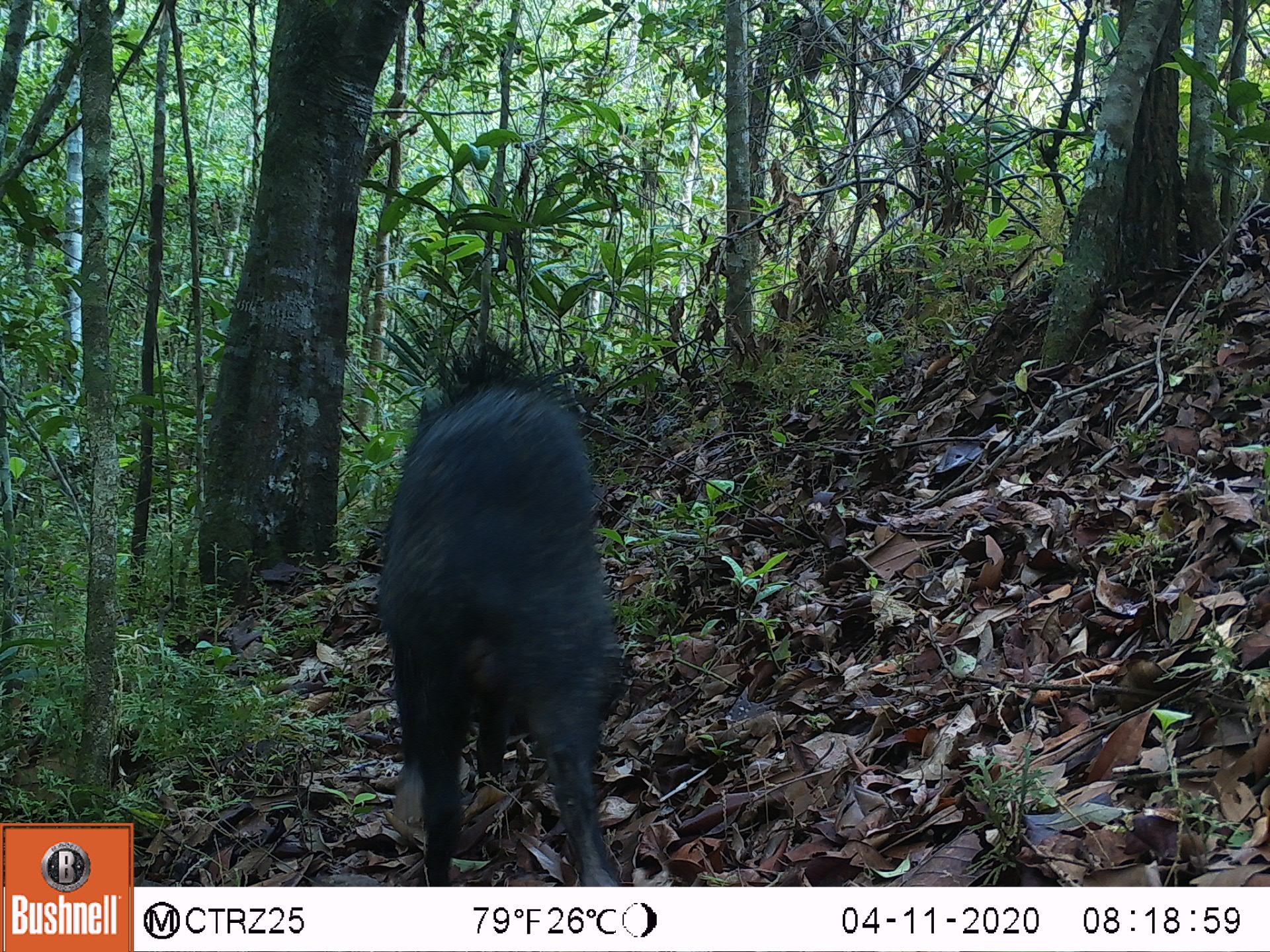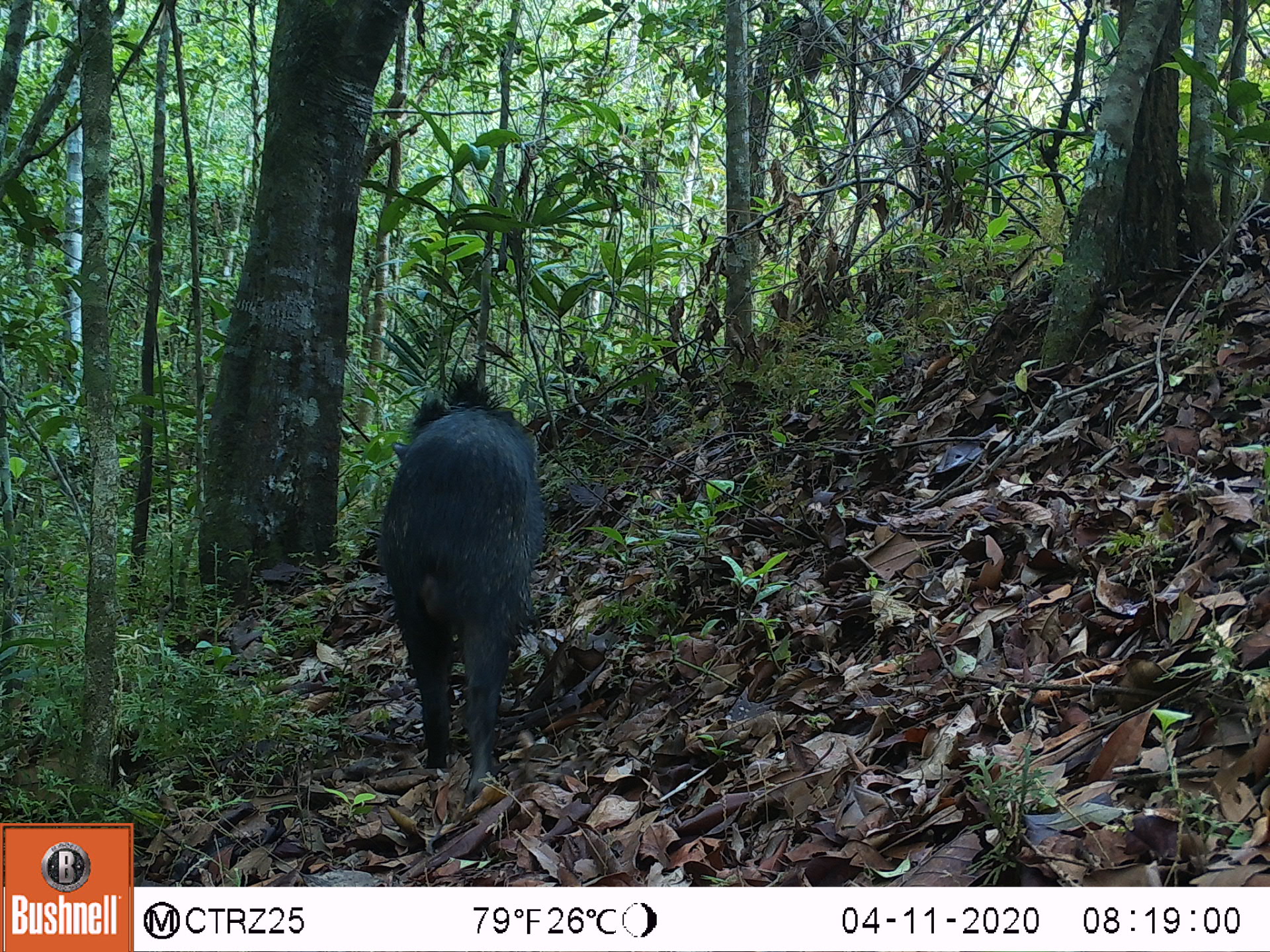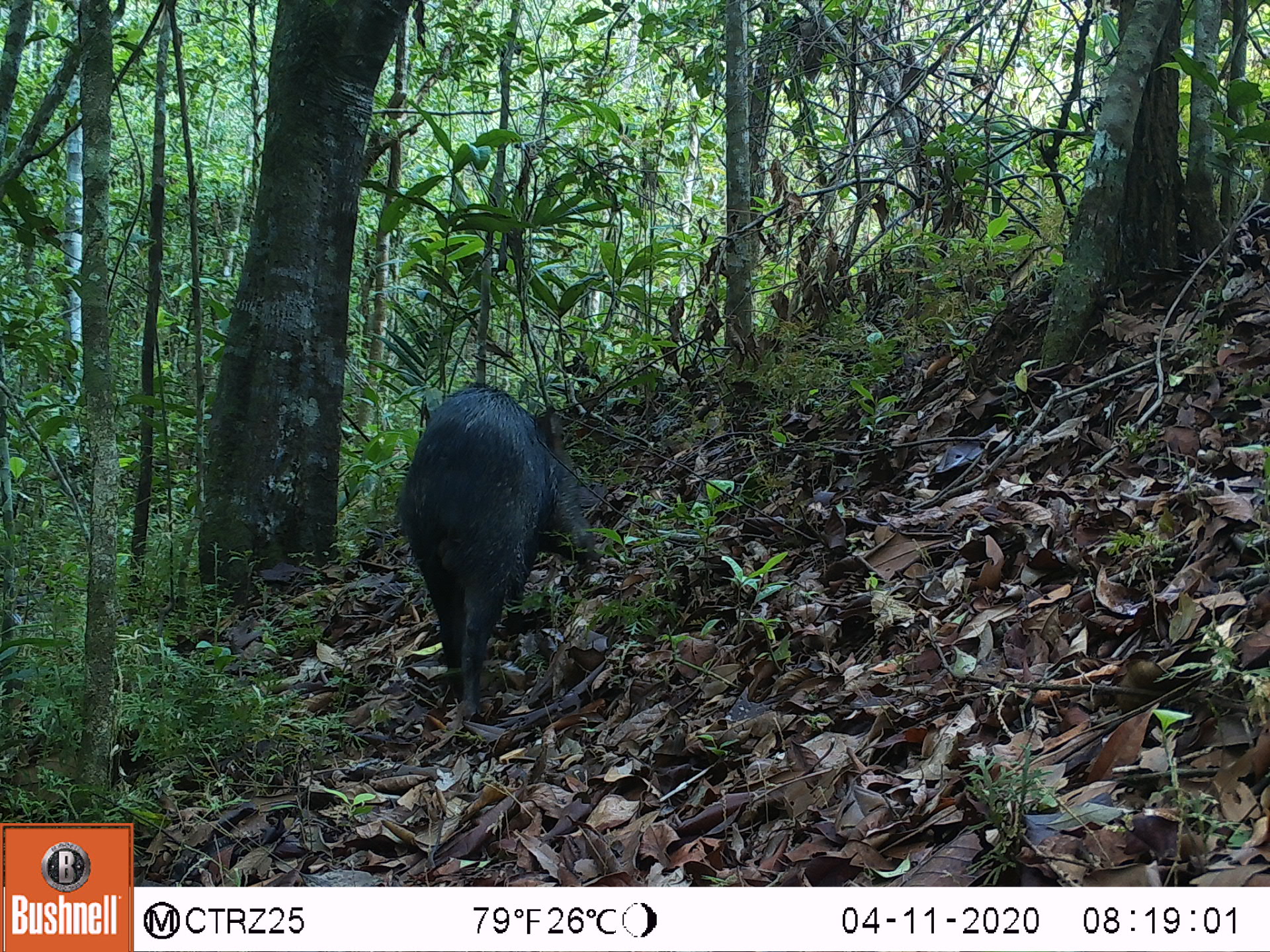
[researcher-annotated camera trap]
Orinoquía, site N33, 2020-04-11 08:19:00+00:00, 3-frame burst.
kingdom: Animalia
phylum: Chordata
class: Mammalia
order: Artiodactyla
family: Tayassuidae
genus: Pecari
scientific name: Pecari tajacu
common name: collared peccary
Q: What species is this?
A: Collared peccary (Pecari tajacu).